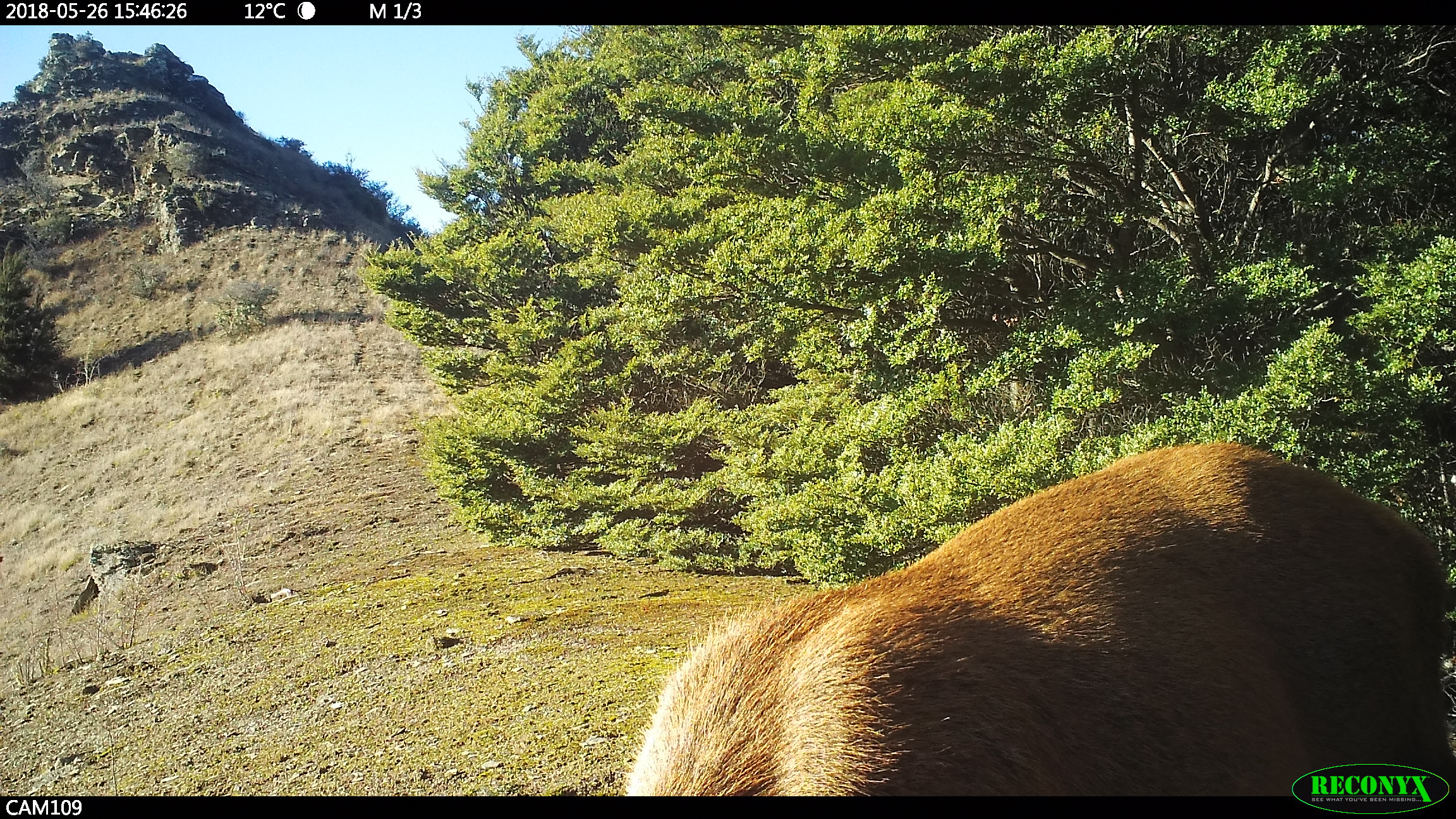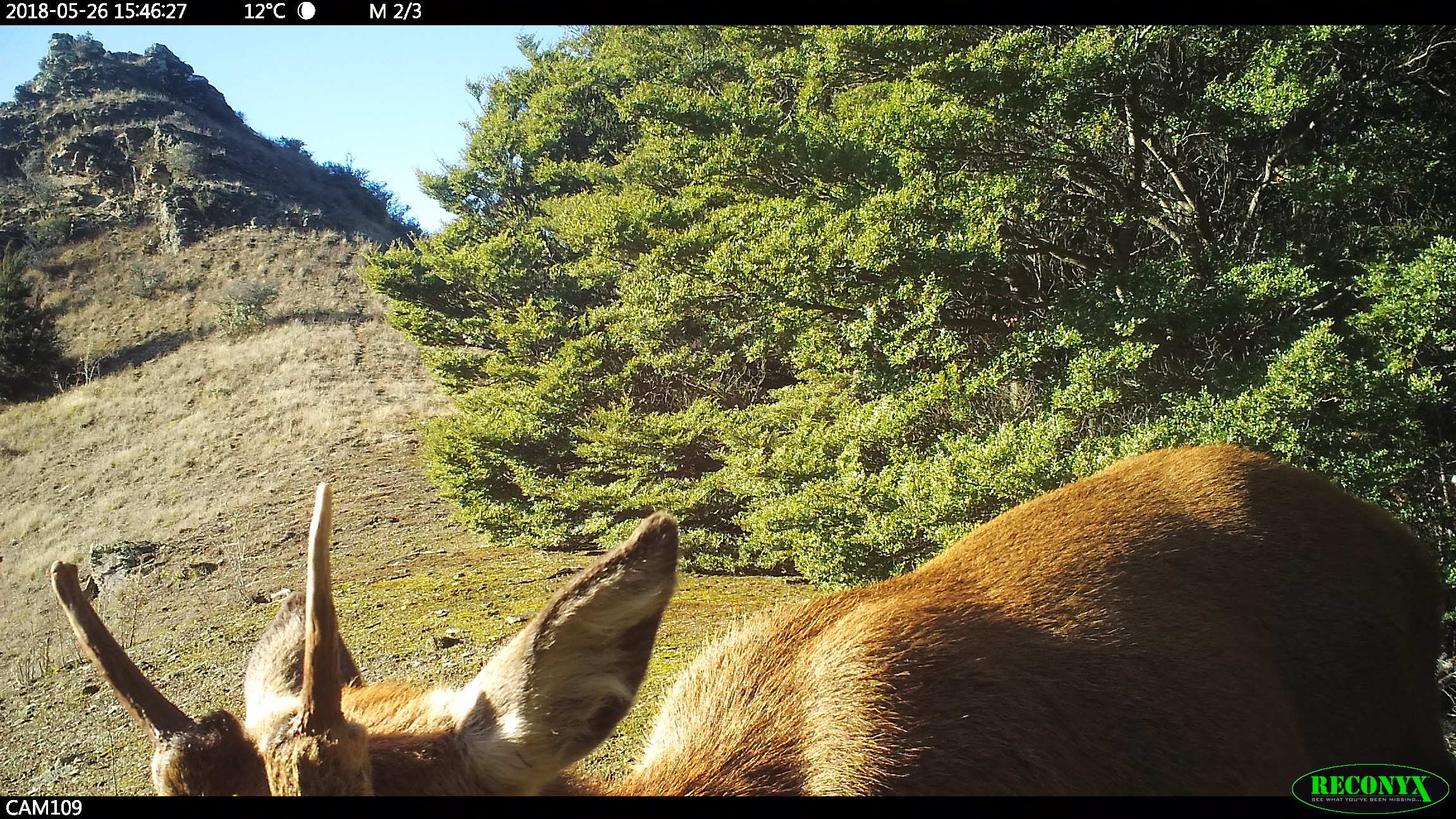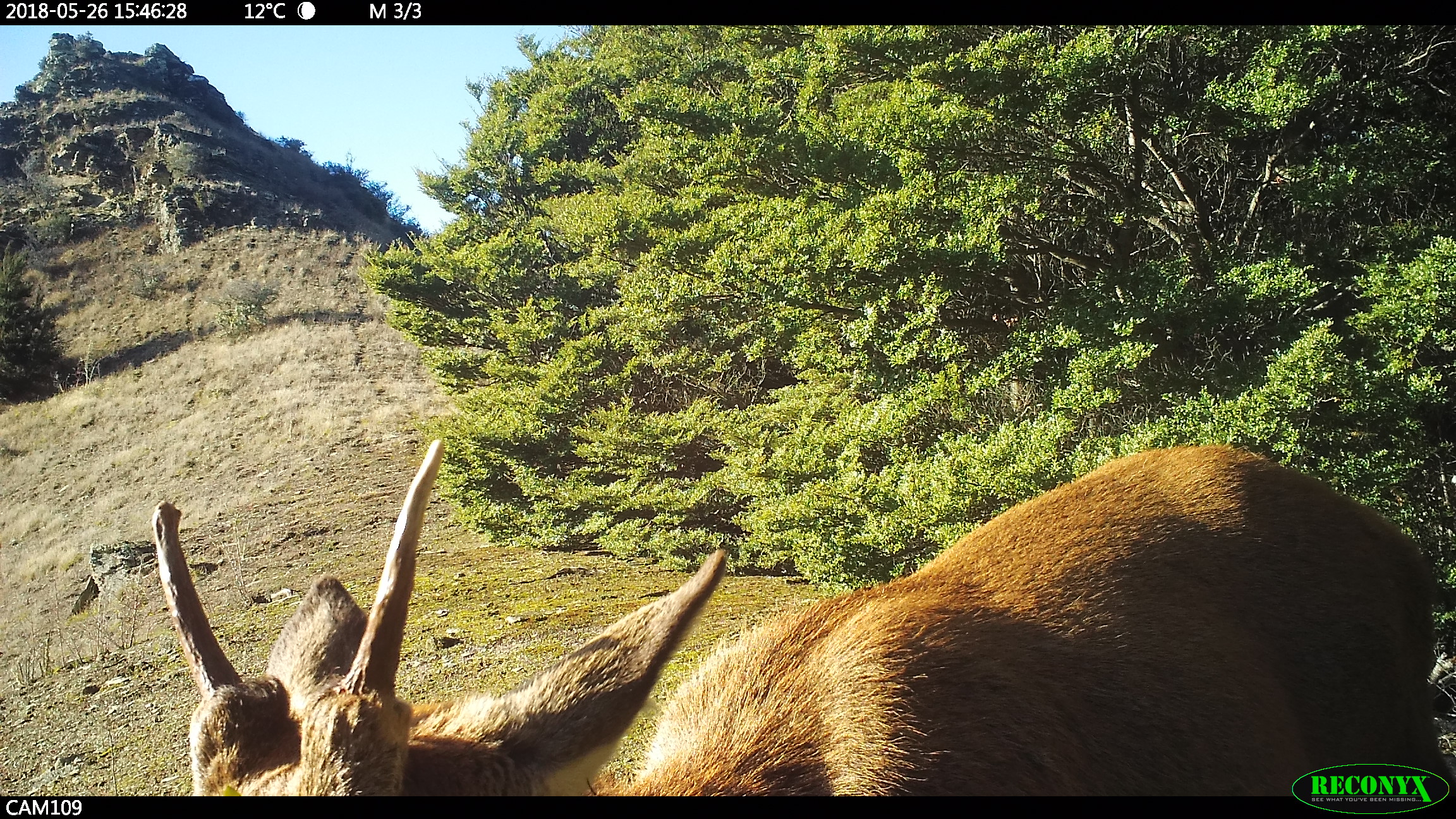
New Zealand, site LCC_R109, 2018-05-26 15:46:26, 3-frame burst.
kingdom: Animalia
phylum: Chordata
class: Mammalia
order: Artiodactyla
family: Cervidae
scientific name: Cervidae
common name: deer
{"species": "deer (Cervidae)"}